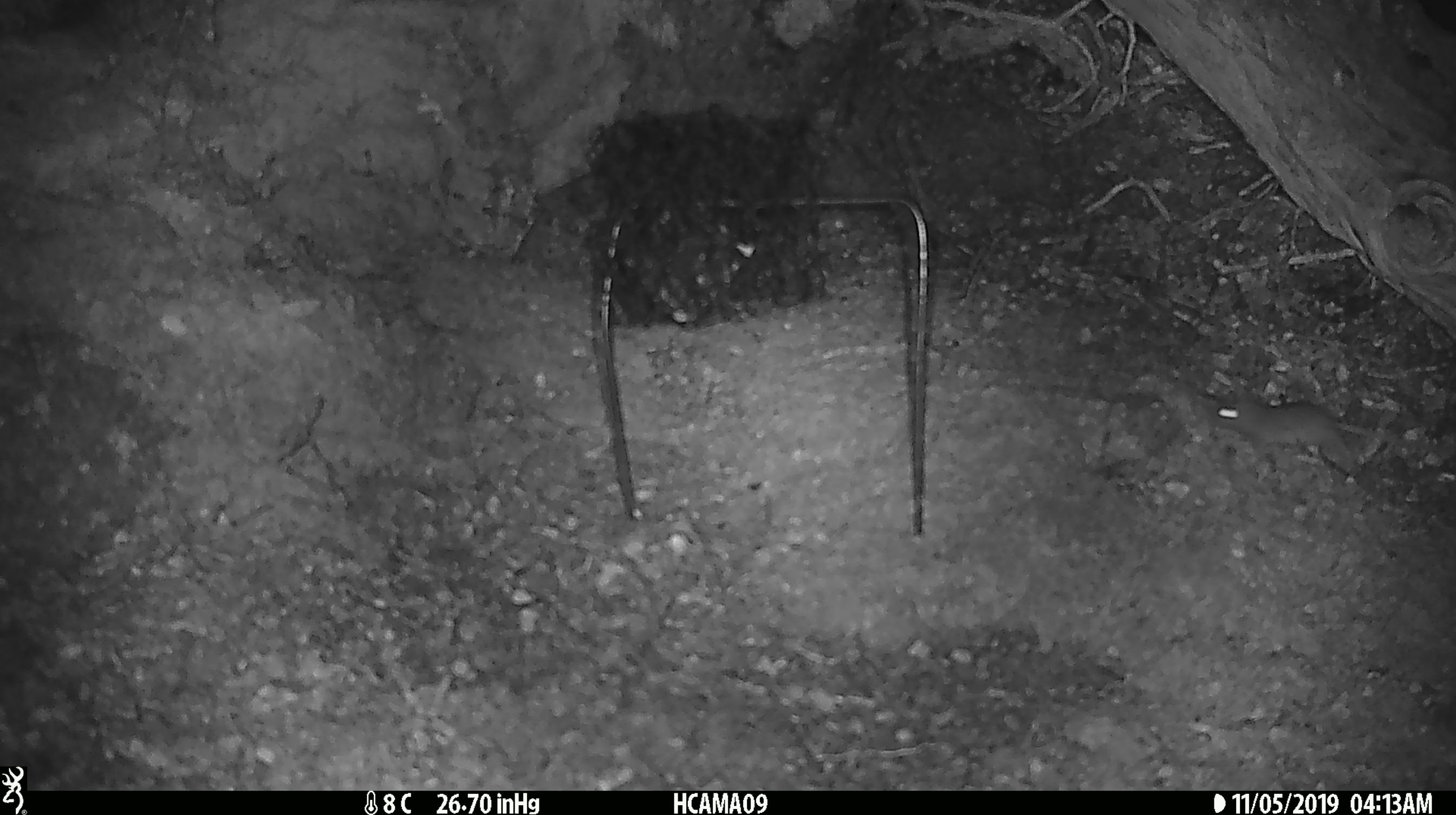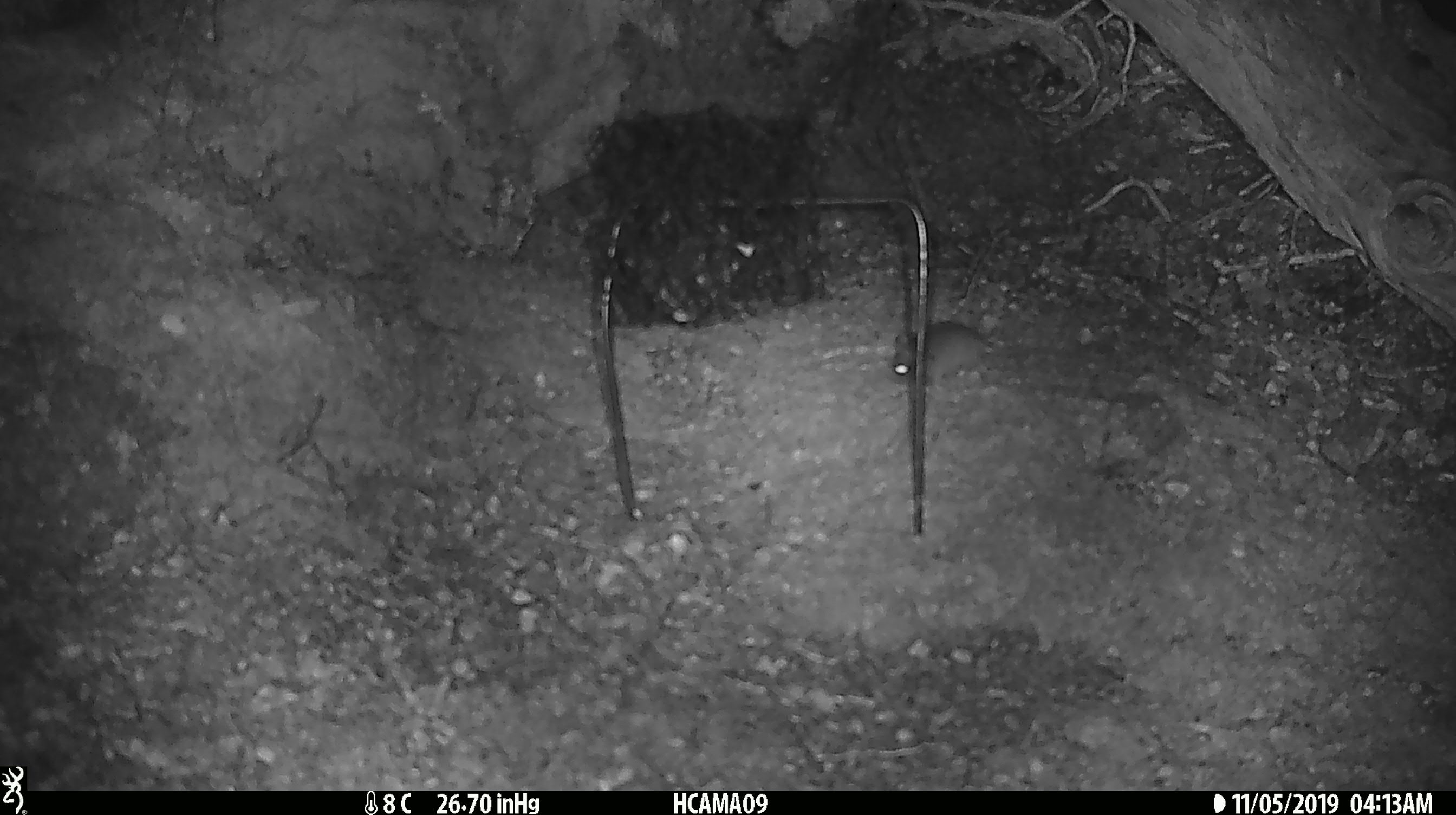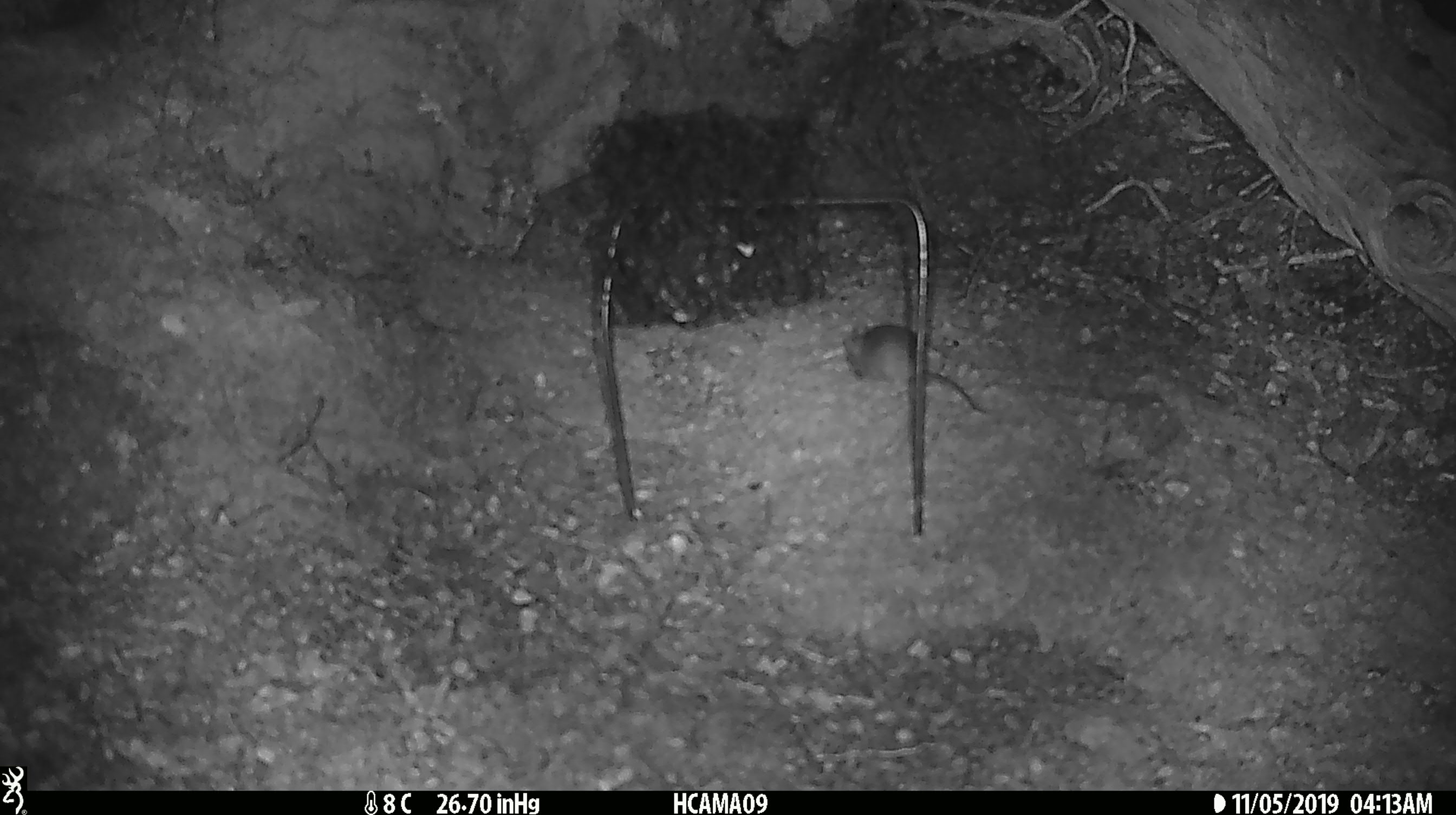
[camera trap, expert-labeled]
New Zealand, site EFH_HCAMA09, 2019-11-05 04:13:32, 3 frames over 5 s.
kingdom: Animalia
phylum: Chordata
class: Mammalia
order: Rodentia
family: Muridae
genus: Mus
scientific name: Mus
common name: mouse